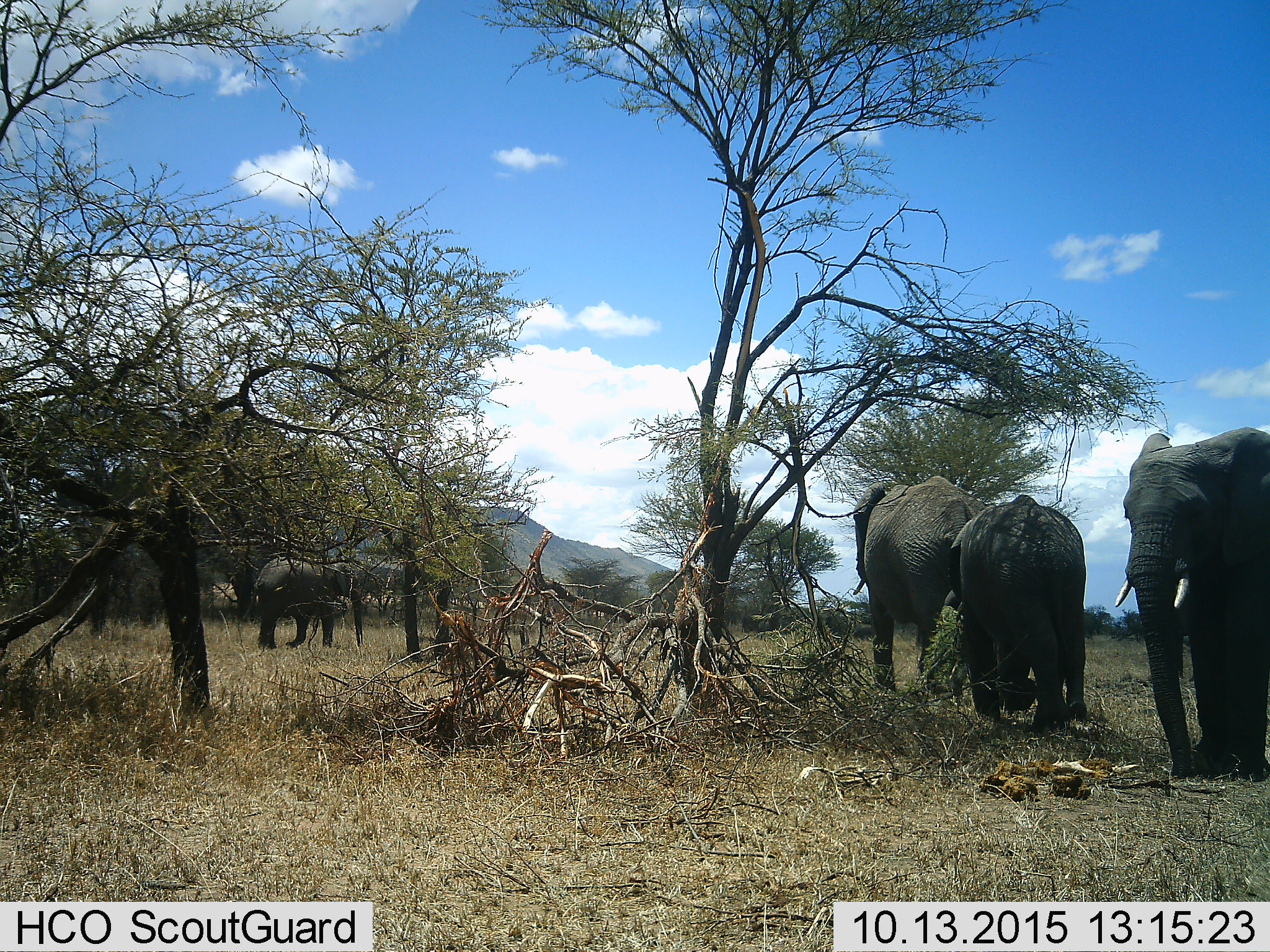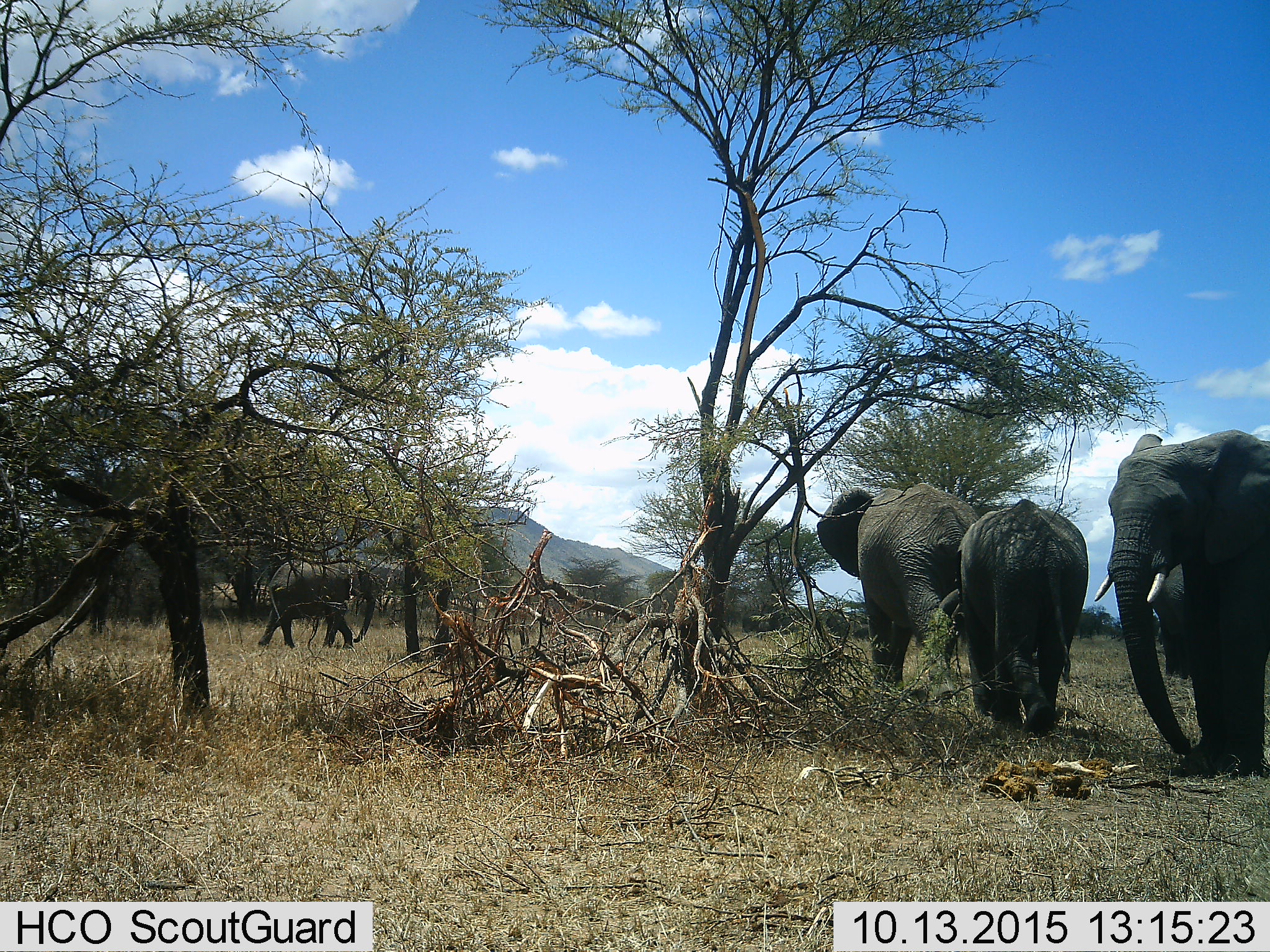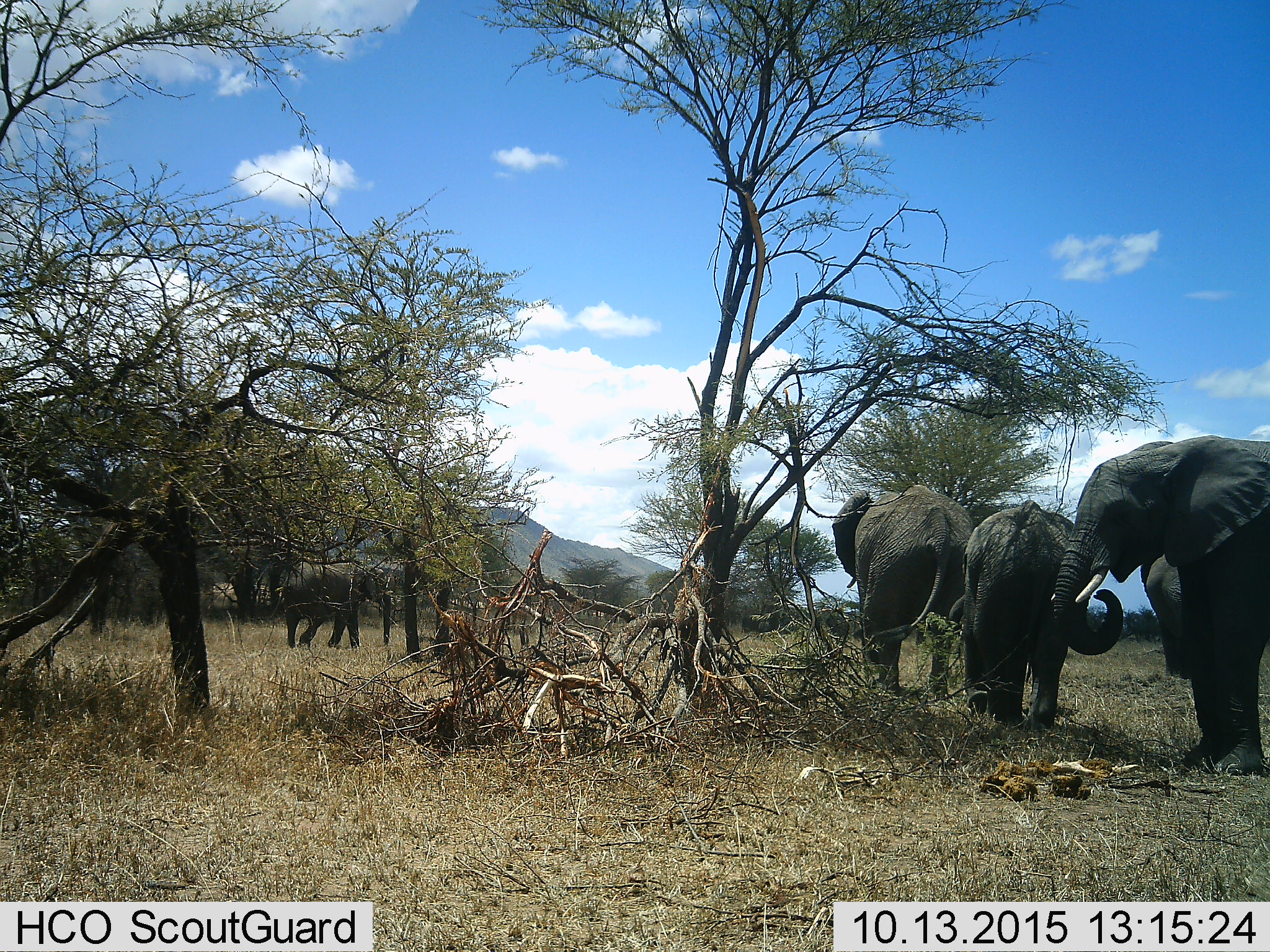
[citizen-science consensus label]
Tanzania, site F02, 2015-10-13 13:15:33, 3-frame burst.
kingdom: Animalia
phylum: Chordata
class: Mammalia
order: Proboscidea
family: Elephantidae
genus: Loxodonta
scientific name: Loxodonta africana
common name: african bush elephant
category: elephant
Elephant (african bush elephant) (Loxodonta africana), count 4. Behavior (volunteer vote fractions): standing 33%, resting 6%, moving 89%, interacting 0%. Young present (vote fraction): 28%. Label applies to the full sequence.